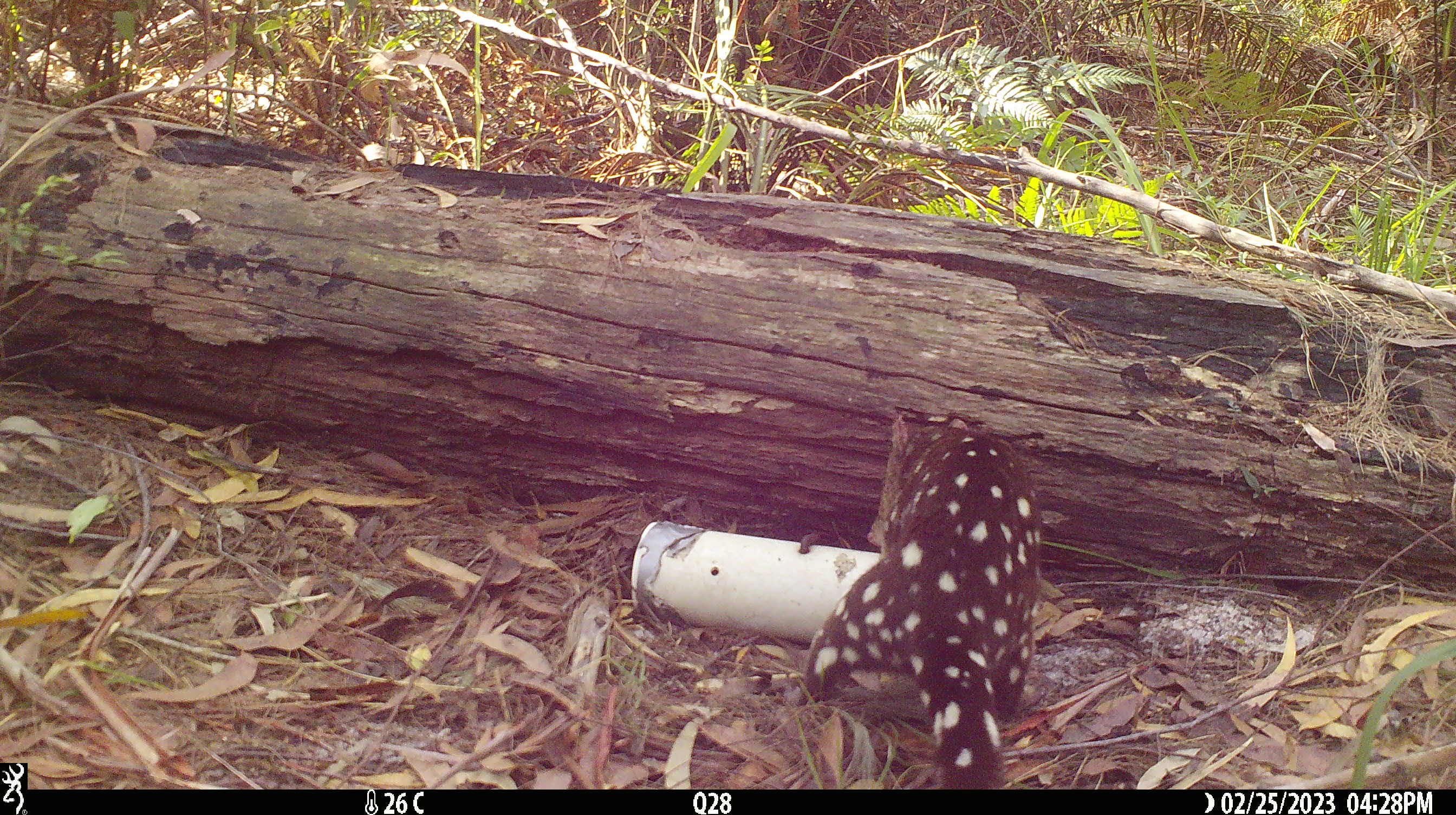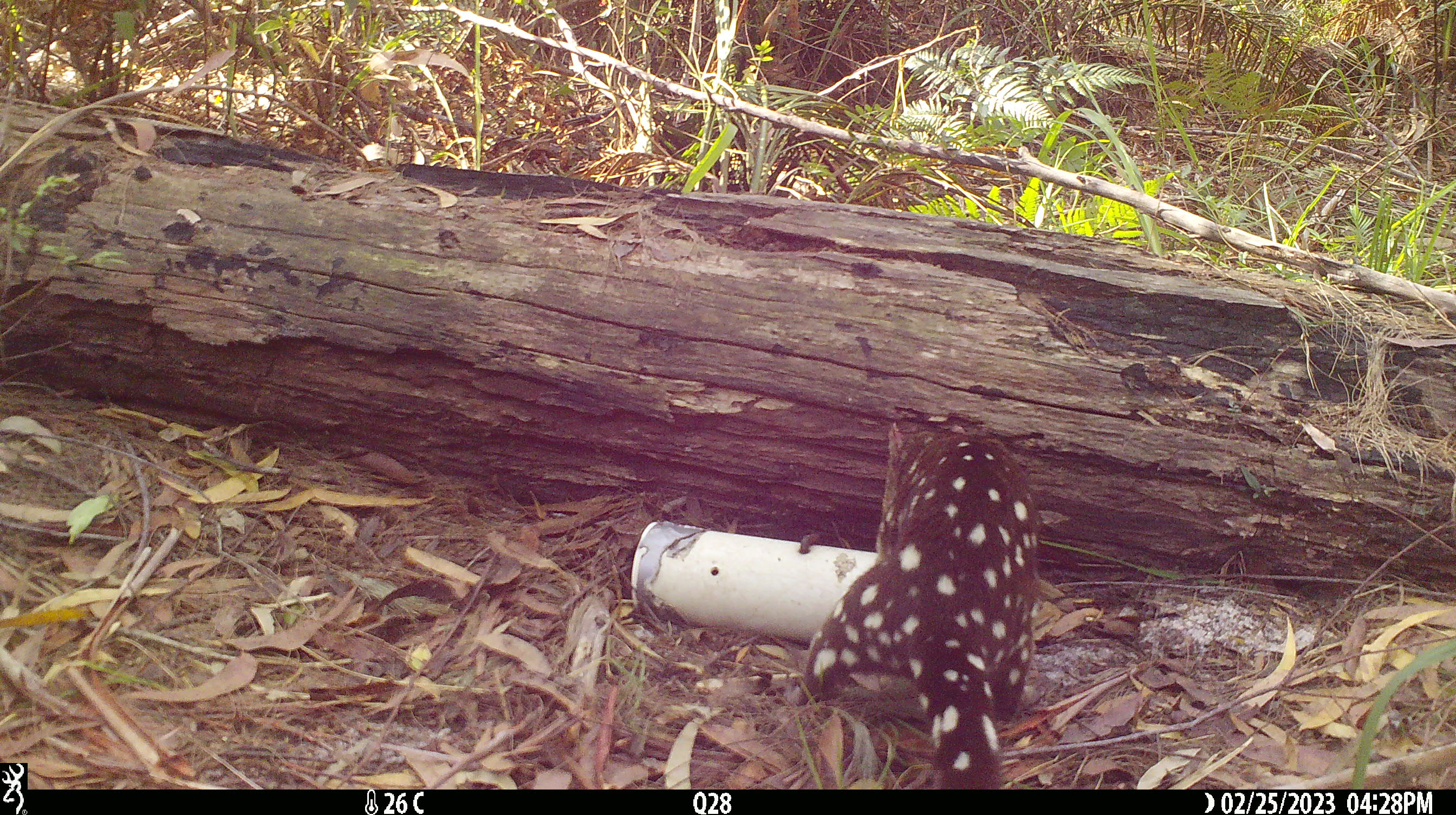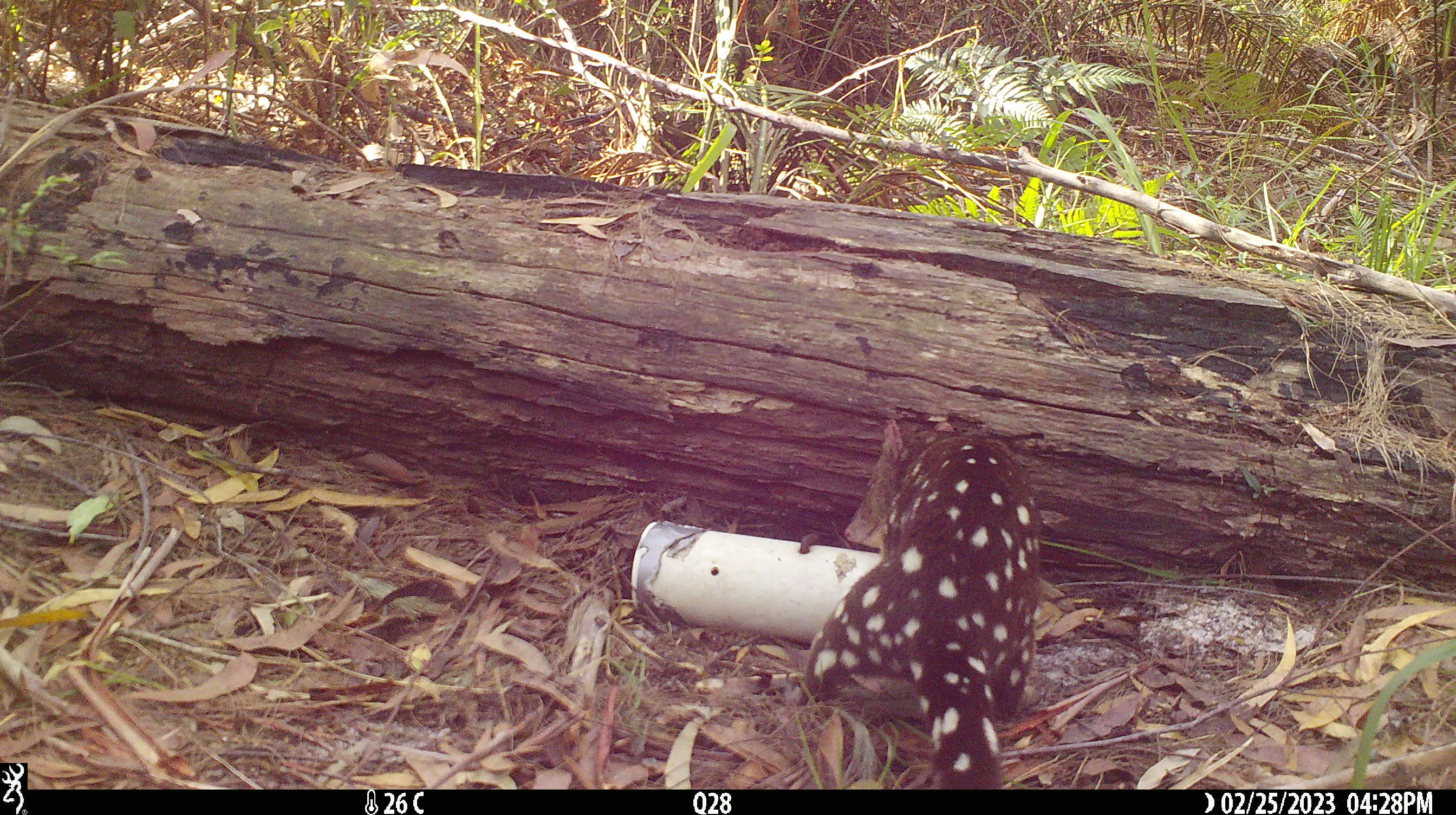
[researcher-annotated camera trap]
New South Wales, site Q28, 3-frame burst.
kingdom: Animalia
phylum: Chordata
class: Mammalia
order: Dasyuromorphia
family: Dasyuridae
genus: Dasyurus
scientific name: Dasyurus maculatus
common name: spotted-tailed quoll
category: quoll